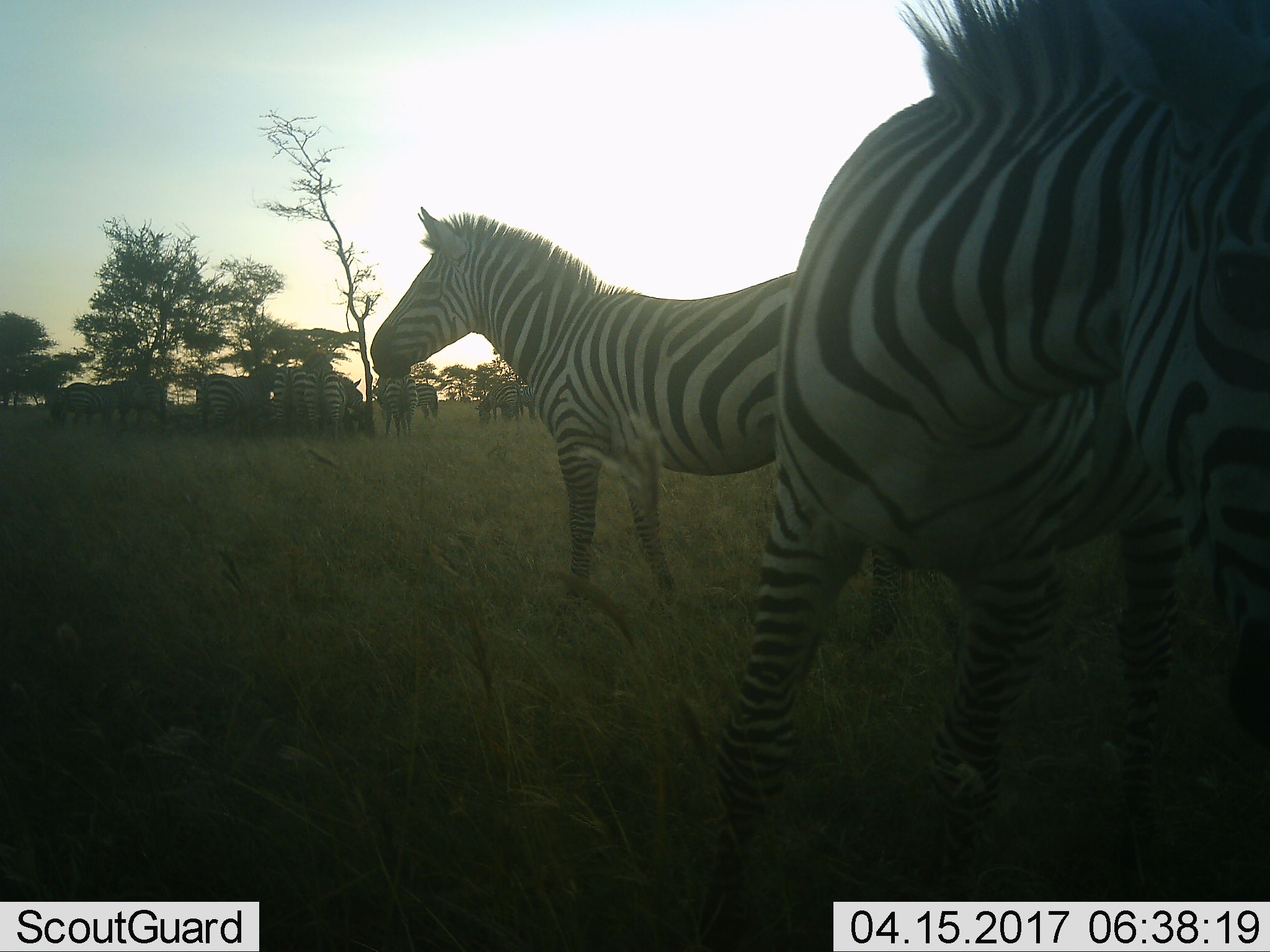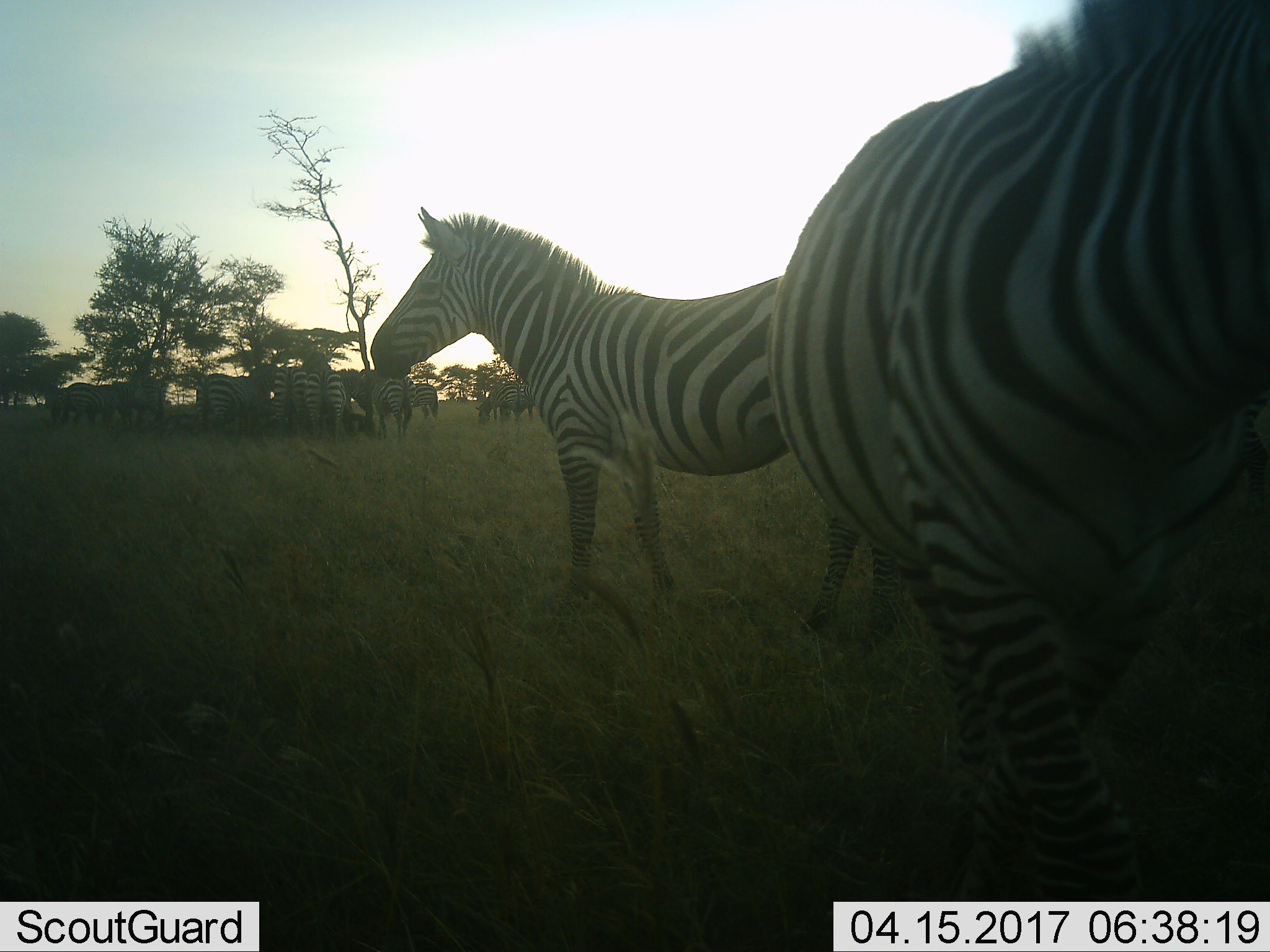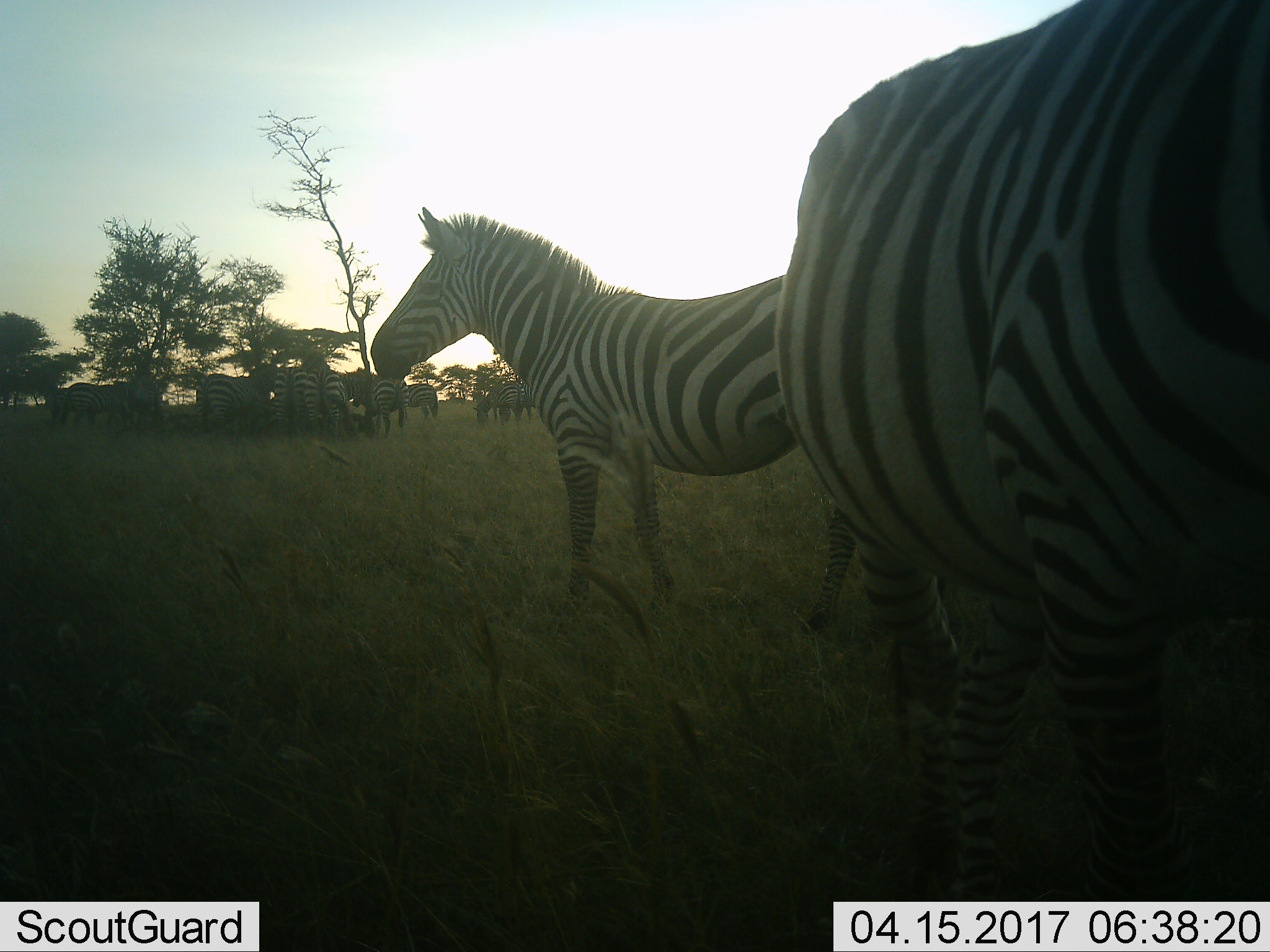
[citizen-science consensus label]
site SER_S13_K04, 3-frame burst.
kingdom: Animalia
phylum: Chordata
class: Mammalia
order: Perissodactyla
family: Equidae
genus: Equus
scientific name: Equus quagga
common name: plains zebra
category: zebraplains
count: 11-50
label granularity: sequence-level